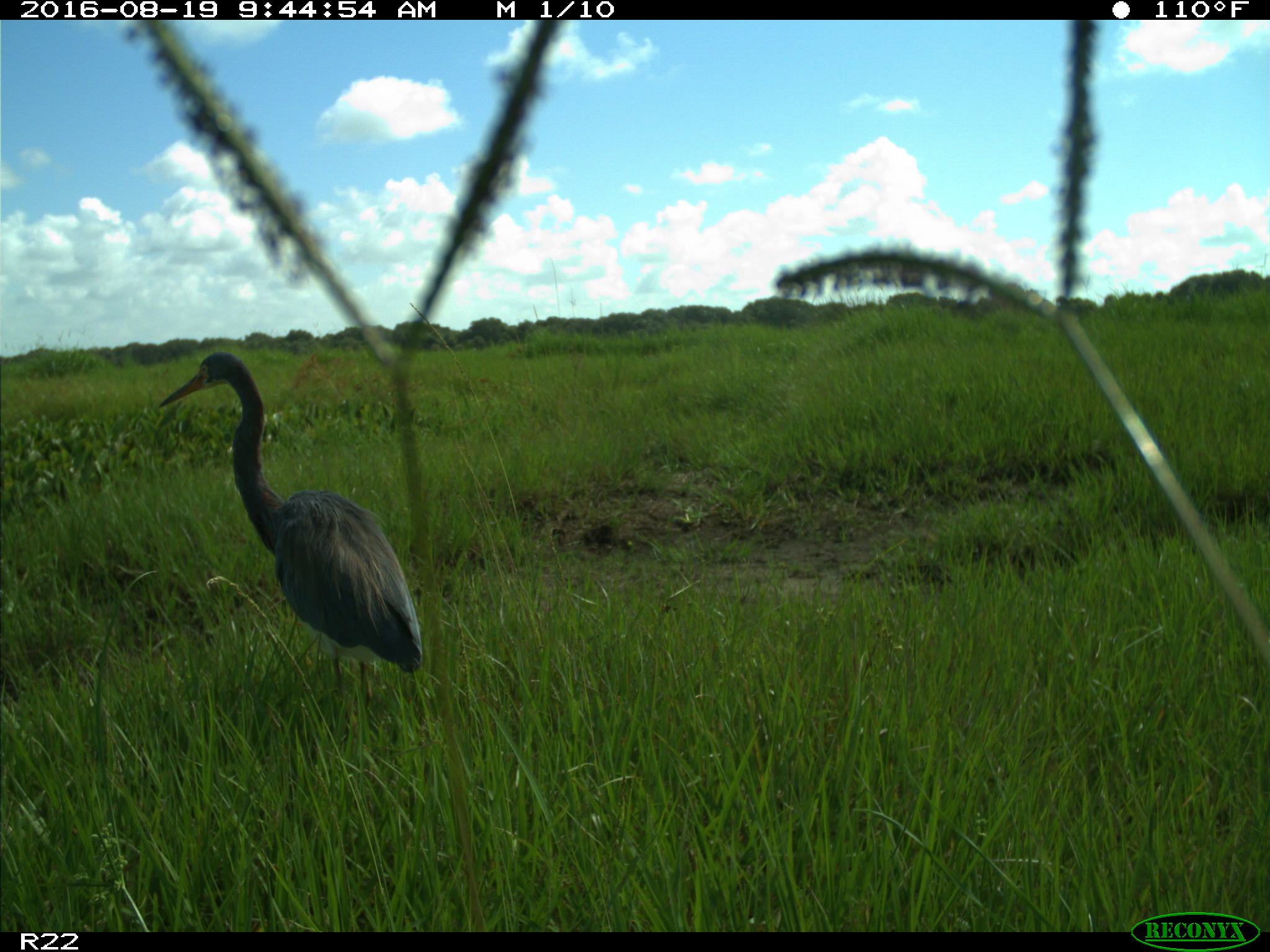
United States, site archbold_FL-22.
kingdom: Animalia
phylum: Chordata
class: Aves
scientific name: Aves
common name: birds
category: unidentified bird